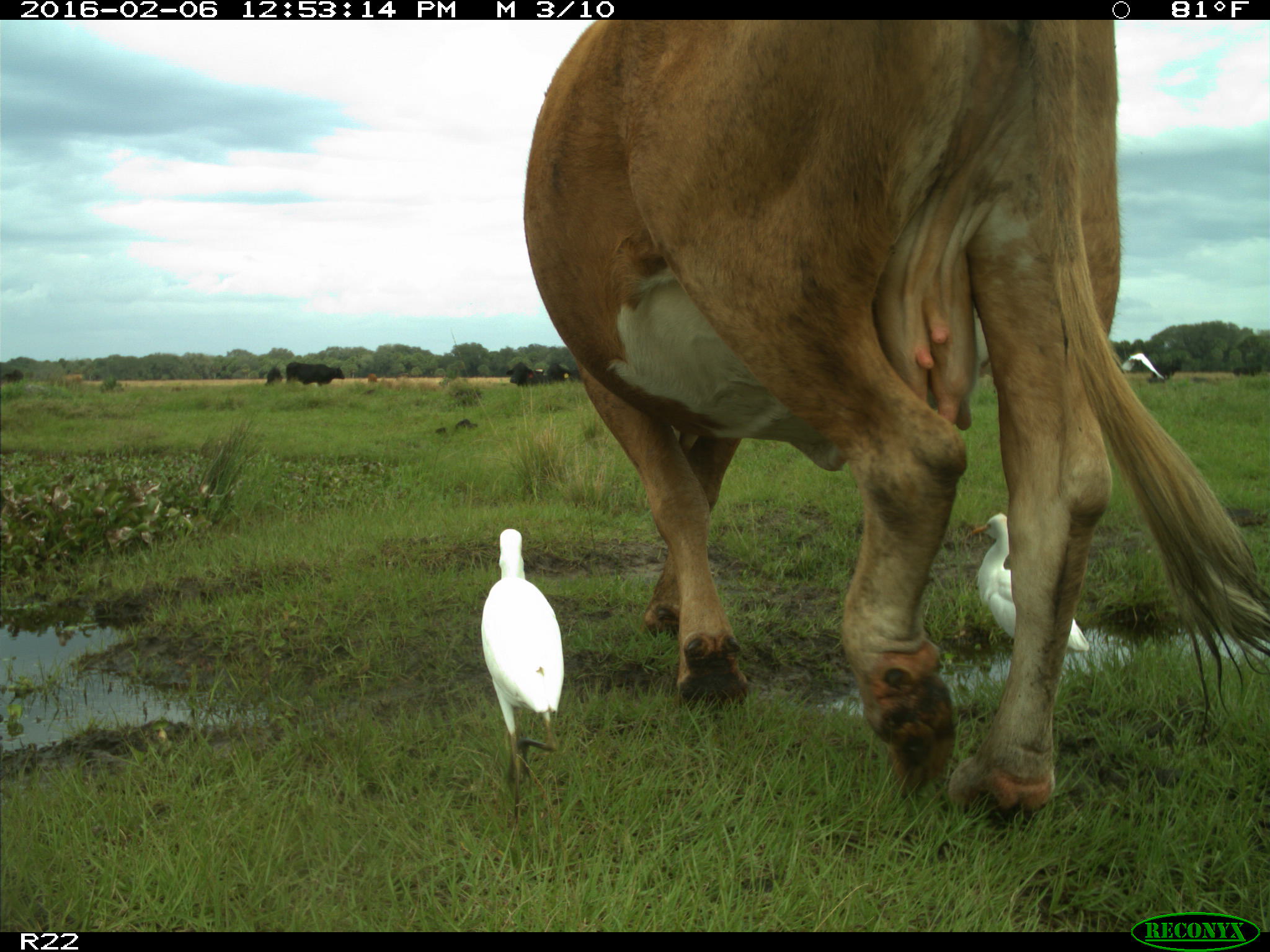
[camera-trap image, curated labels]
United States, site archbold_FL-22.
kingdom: Animalia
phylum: Chordata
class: Mammalia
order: Artiodactyla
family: Bovidae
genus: Bos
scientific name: Bos taurus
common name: domestic cow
Bos taurus (domestic cow).